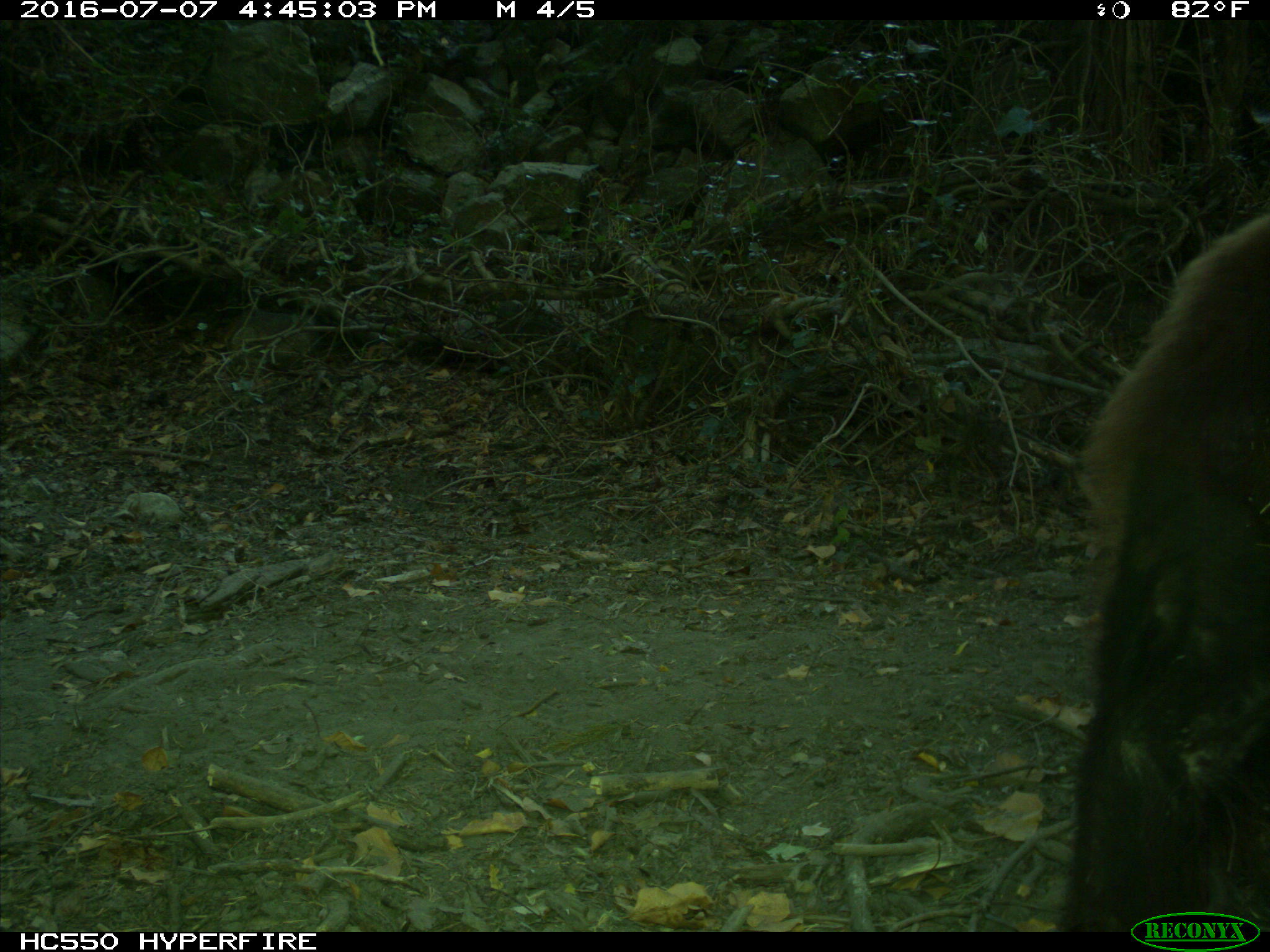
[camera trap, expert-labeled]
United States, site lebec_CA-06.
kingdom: Animalia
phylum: Chordata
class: Mammalia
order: Carnivora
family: Ursidae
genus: Ursus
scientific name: Ursus americanus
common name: american black bear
Ursus americanus (american black bear).